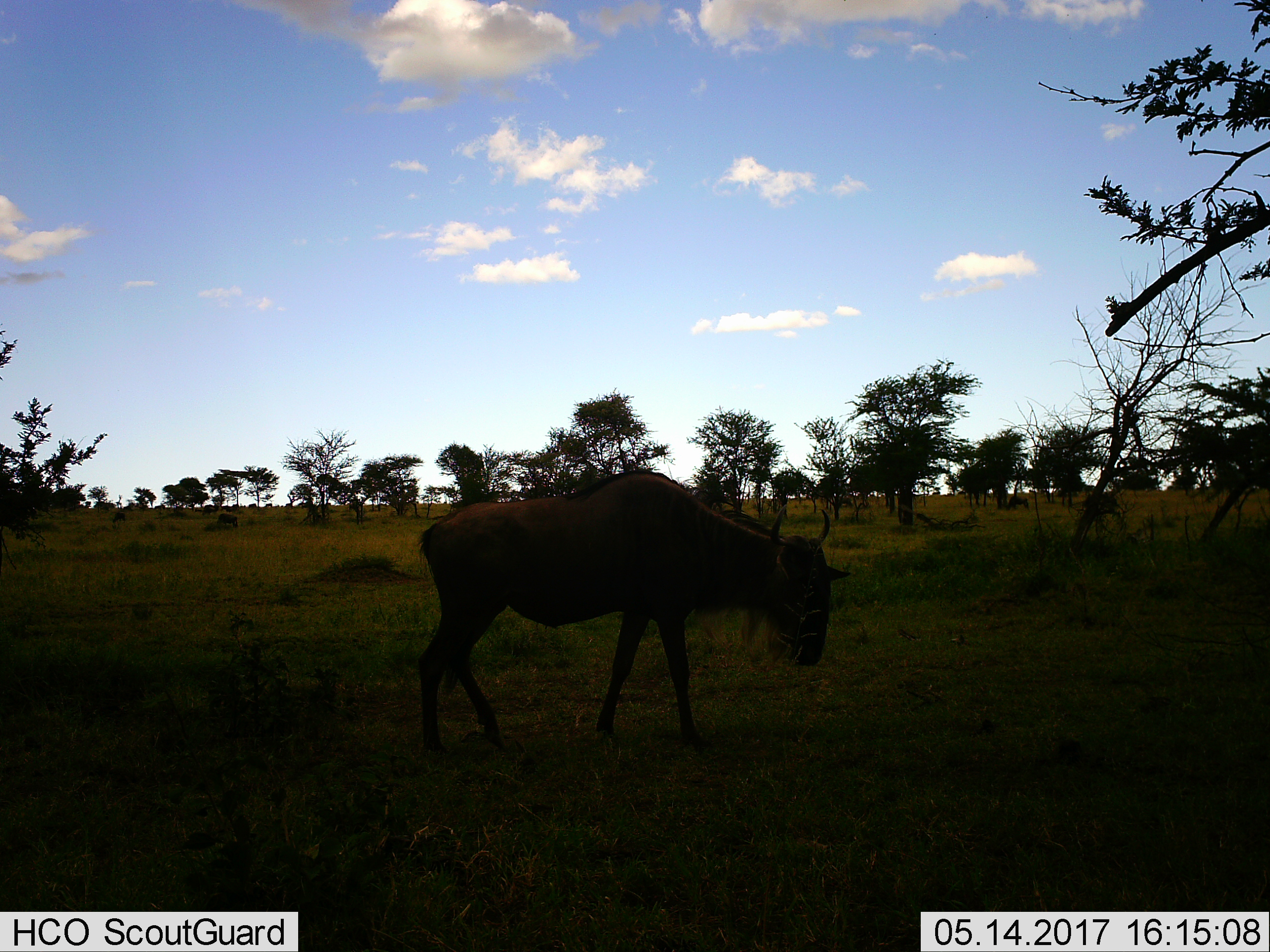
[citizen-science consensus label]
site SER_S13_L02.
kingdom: Animalia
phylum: Chordata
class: Mammalia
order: Artiodactyla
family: Bovidae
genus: Connochaetes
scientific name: Connochaetes taurinus taurinus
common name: blue wildebeest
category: wildebeestblue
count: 1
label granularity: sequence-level